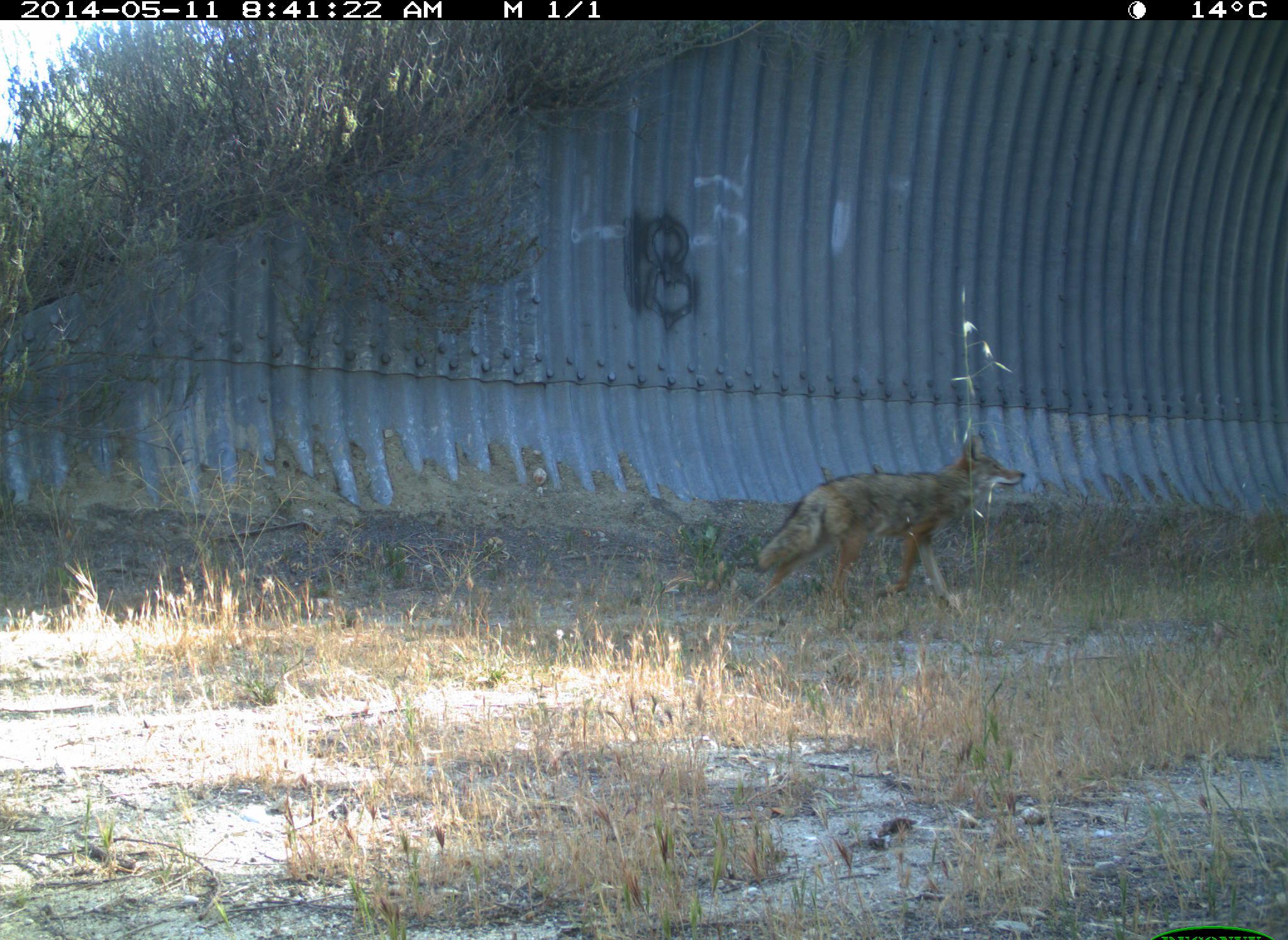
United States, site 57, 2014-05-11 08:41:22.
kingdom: Animalia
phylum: Chordata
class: Mammalia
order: Carnivora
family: Canidae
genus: Canis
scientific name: Canis latrans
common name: coyote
Coyote (Canis latrans).